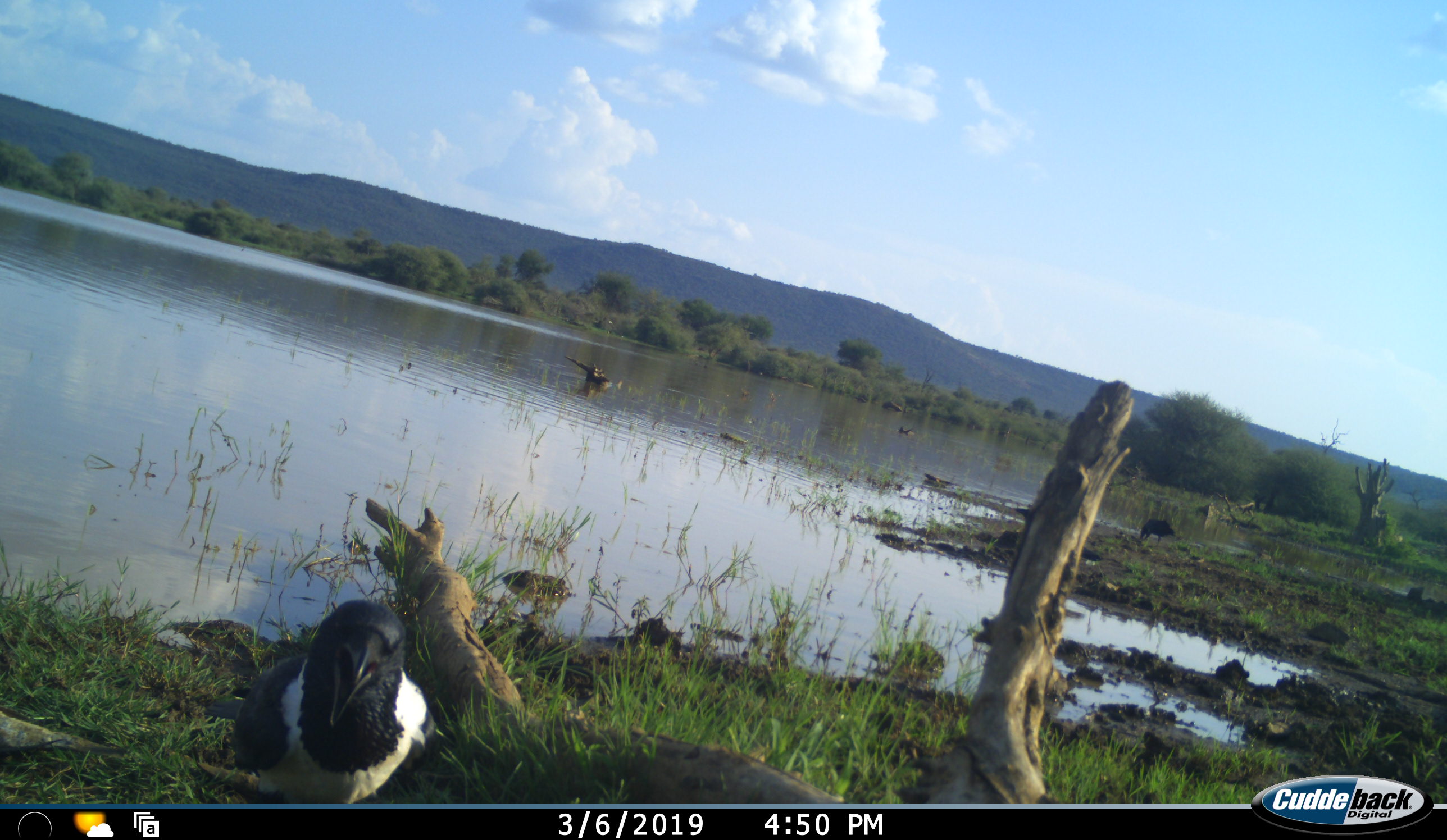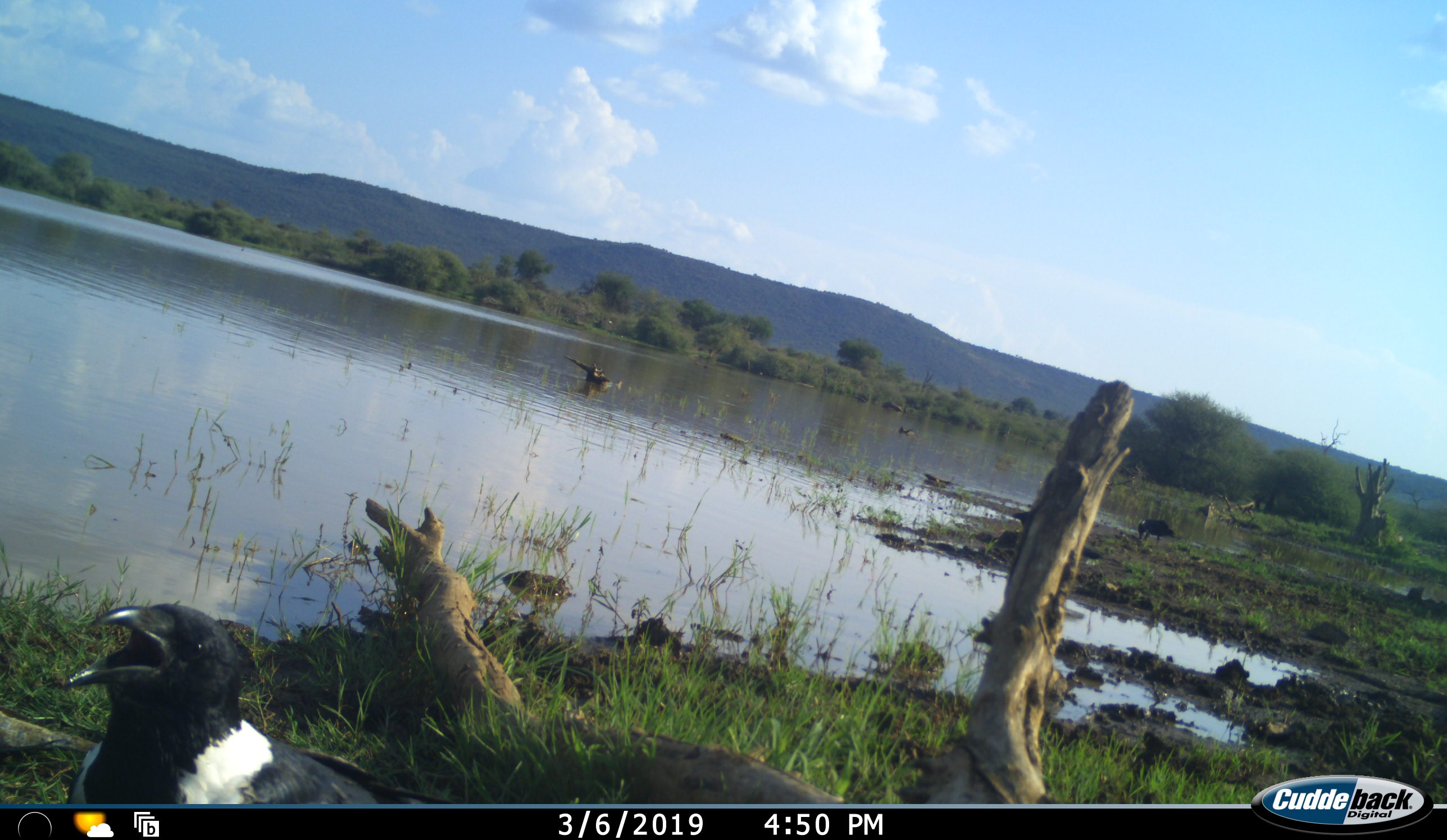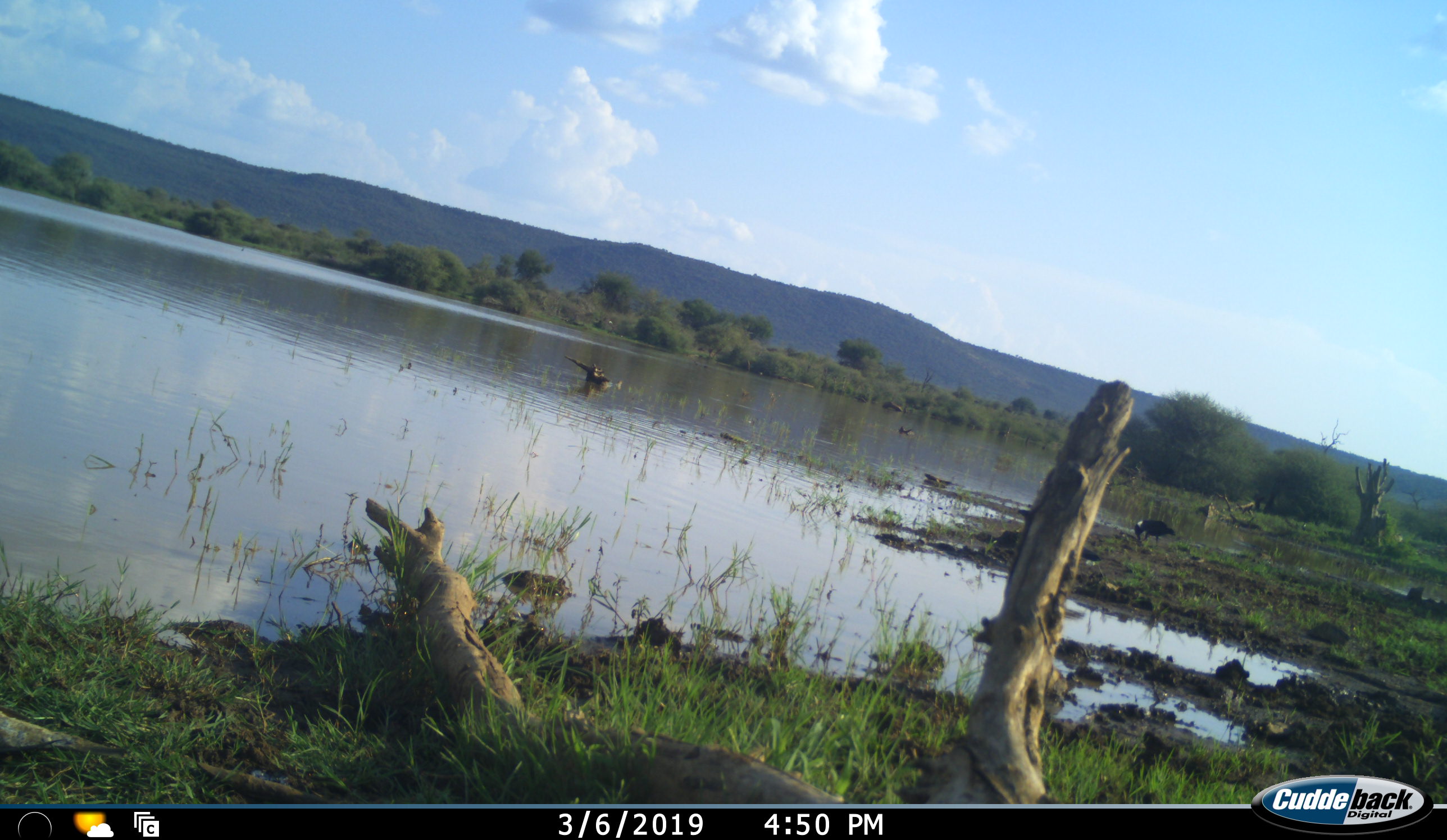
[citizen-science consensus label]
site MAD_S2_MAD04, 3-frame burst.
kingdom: Animalia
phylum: Chordata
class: Aves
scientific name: Aves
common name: bird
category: birdother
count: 1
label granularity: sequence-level